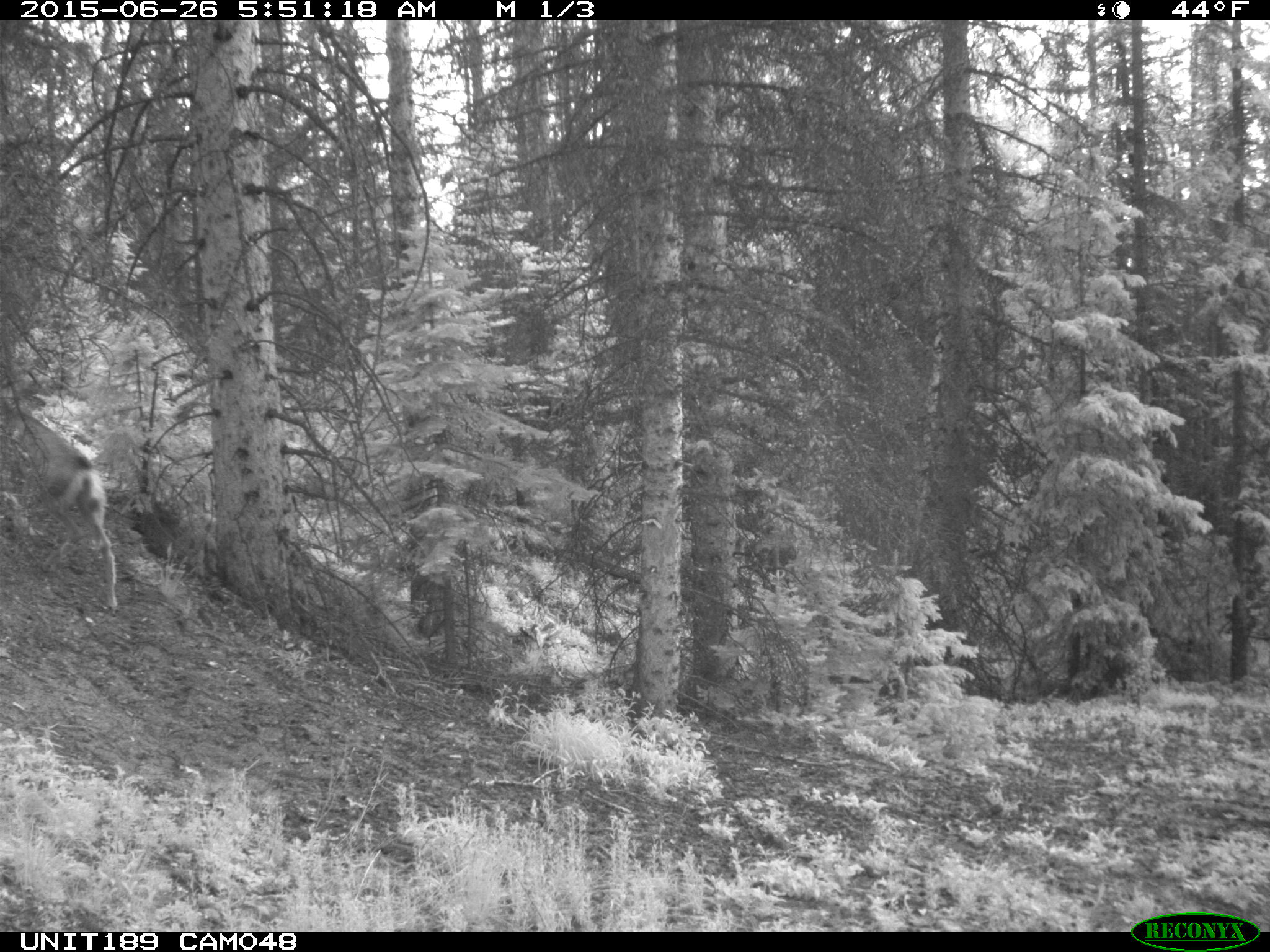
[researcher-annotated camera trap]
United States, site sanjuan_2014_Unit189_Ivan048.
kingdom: Animalia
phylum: Chordata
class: Mammalia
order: Artiodactyla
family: Cervidae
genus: Odocoileus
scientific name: Odocoileus hemionus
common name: mule deer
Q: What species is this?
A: Odocoileus hemionus (mule deer).